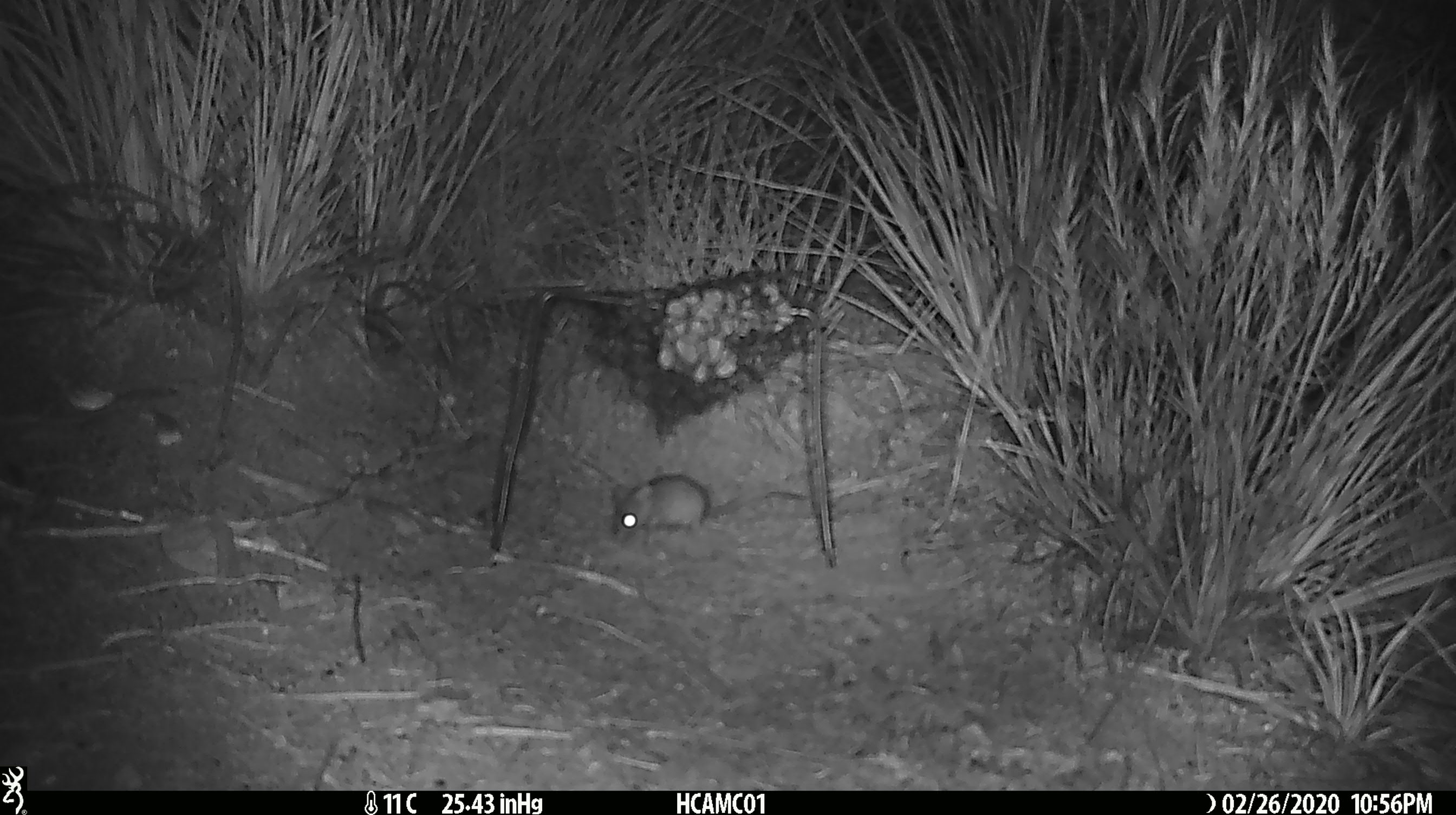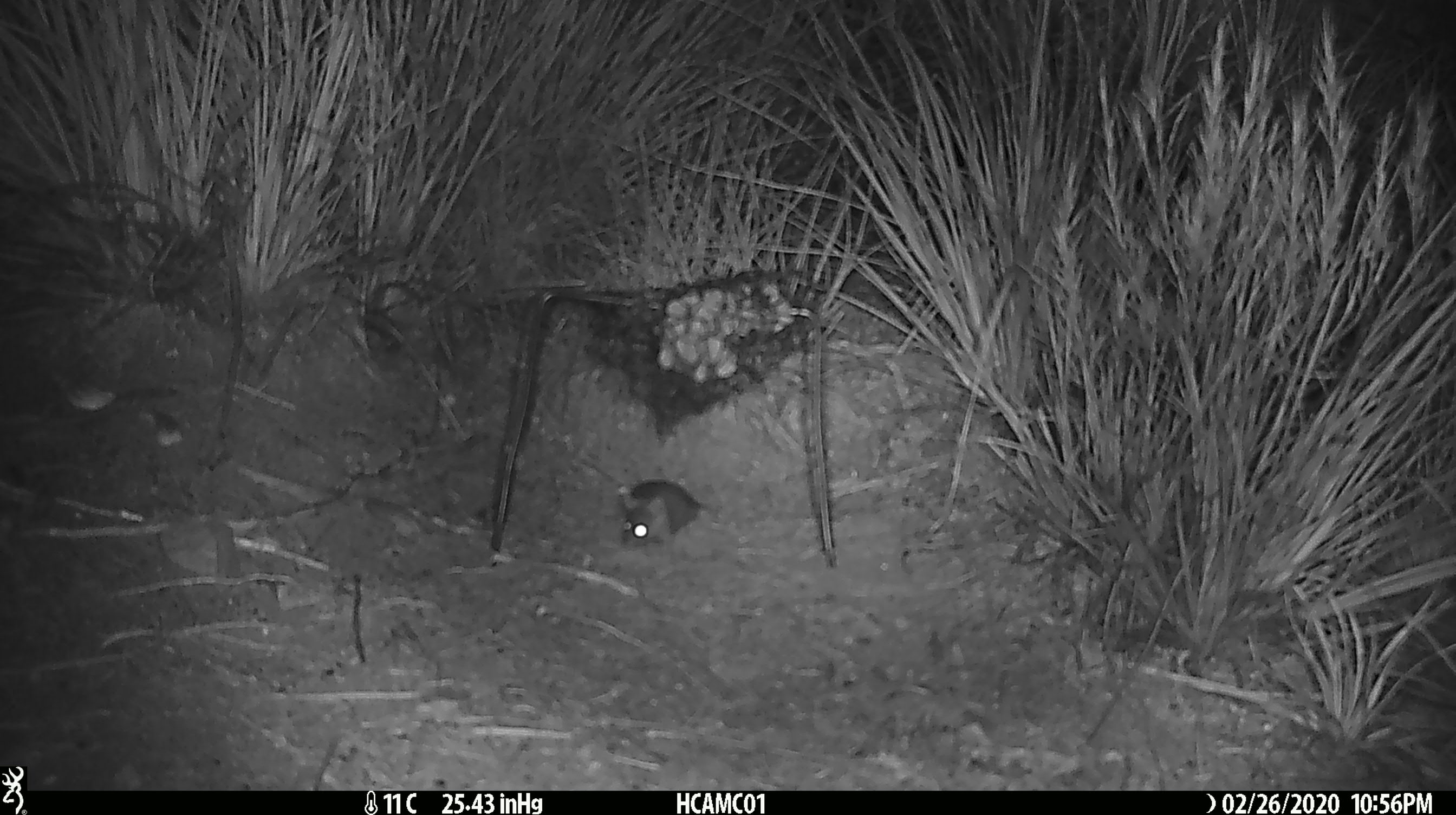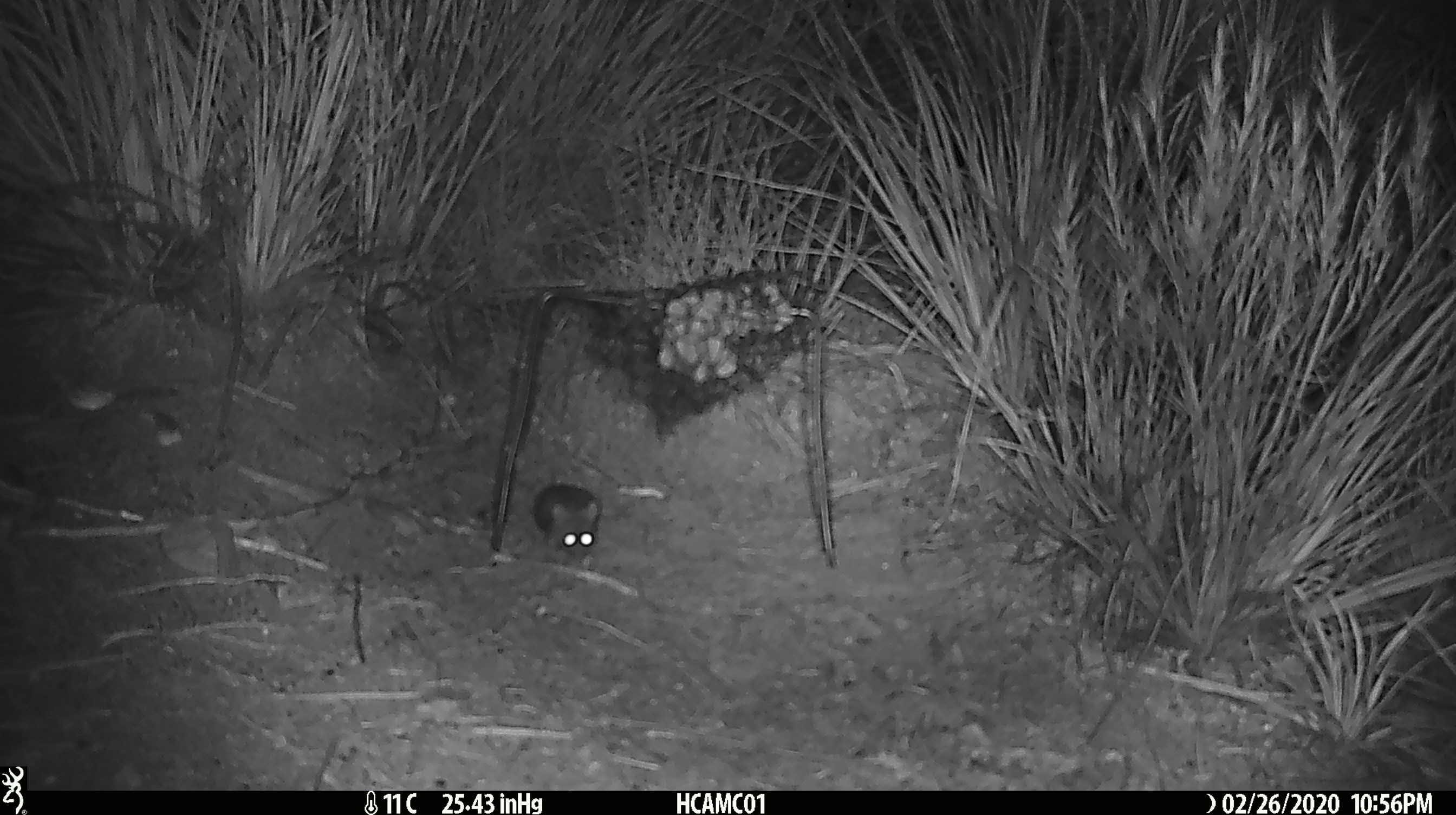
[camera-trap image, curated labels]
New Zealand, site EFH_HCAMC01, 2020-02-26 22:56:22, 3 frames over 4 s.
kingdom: Animalia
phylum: Chordata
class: Mammalia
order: Rodentia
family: Muridae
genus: Mus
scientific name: Mus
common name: mouse